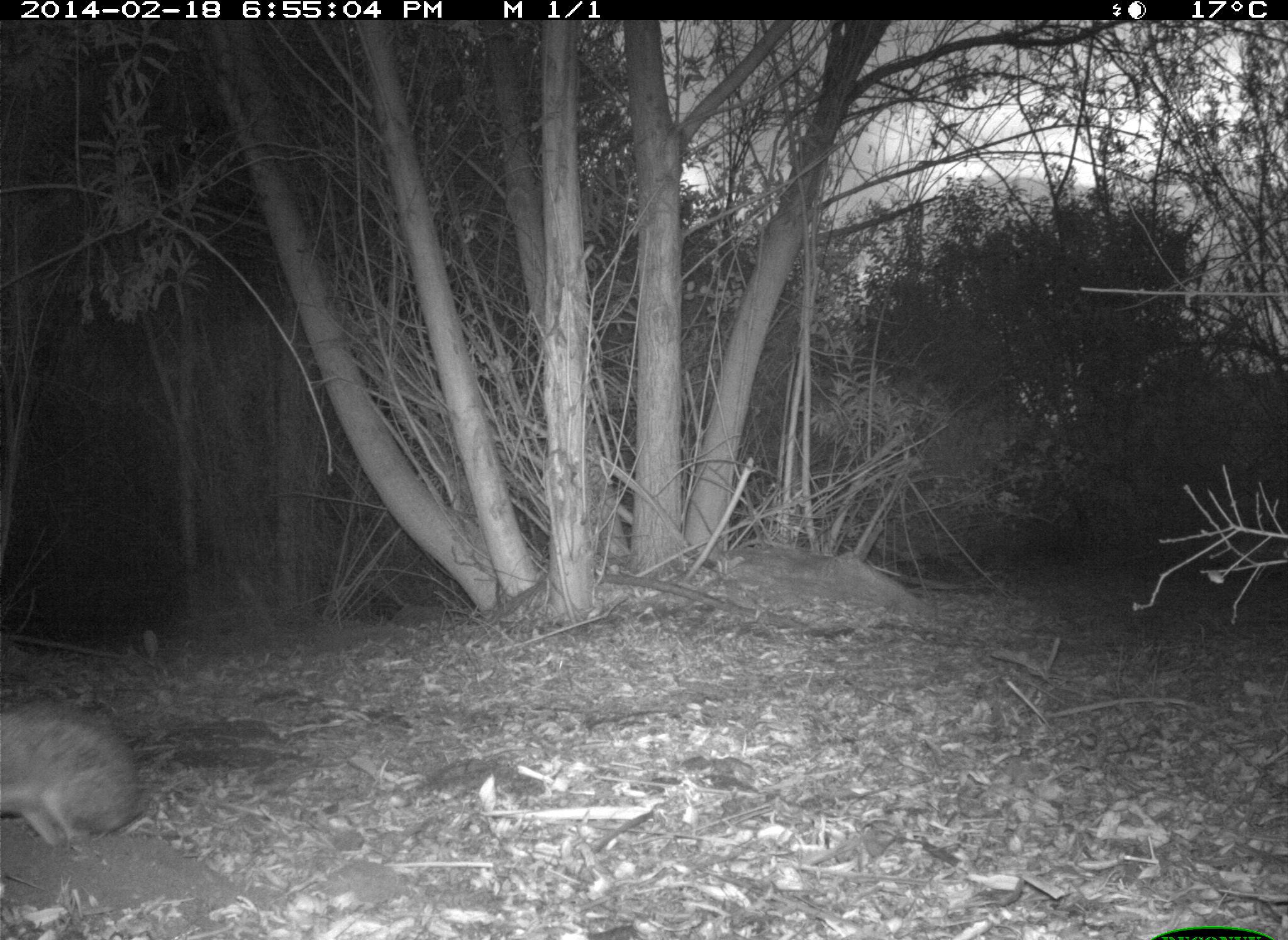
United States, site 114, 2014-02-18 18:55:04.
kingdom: Animalia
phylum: Chordata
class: Mammalia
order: Lagomorpha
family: Leporidae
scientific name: Leporidae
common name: rabbits and hares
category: rabbit